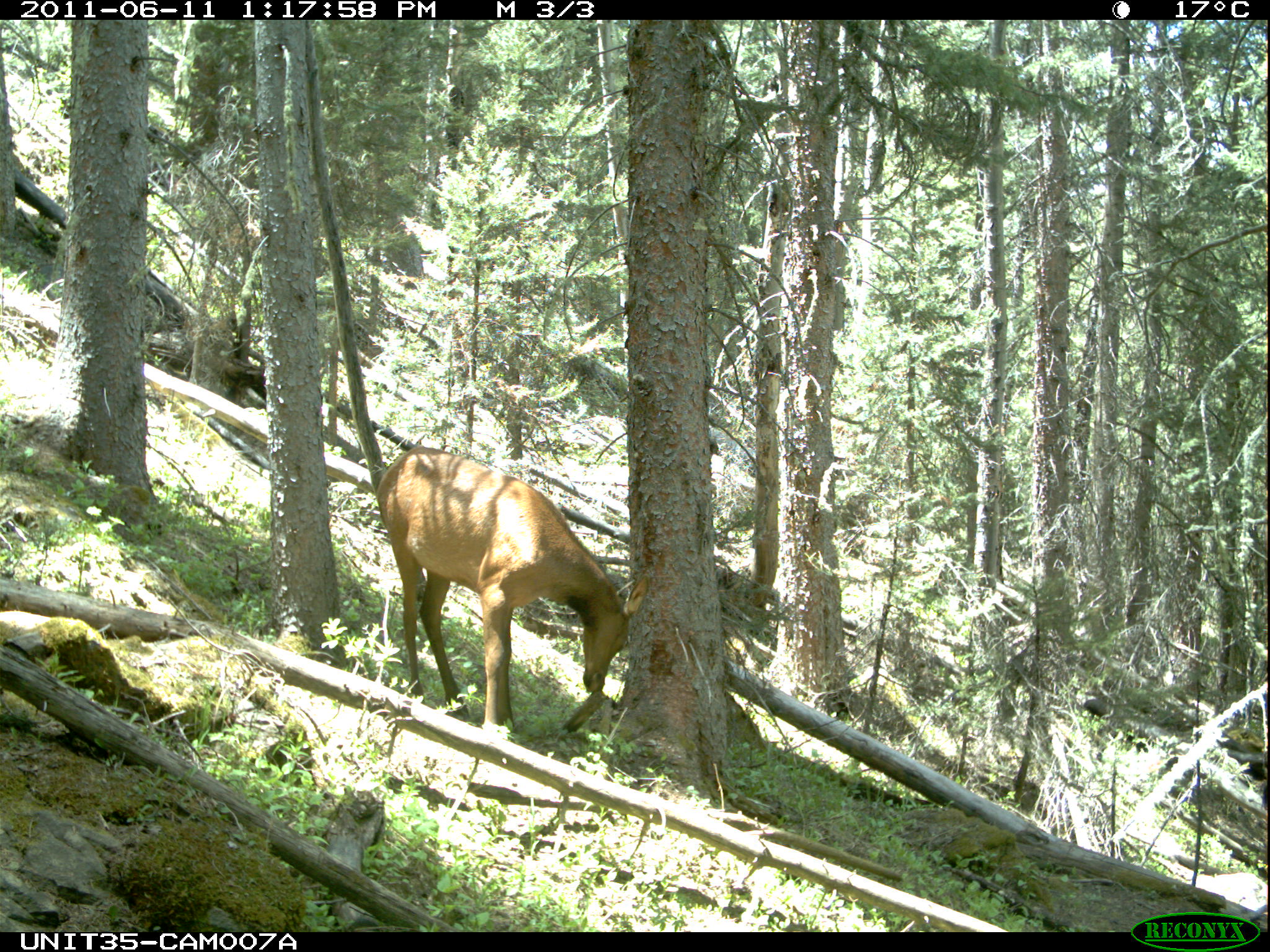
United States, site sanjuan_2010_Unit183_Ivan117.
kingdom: Animalia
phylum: Chordata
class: Mammalia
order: Artiodactyla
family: Cervidae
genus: Cervus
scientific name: Cervus elaphus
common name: red deer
Cervus elaphus (red deer).